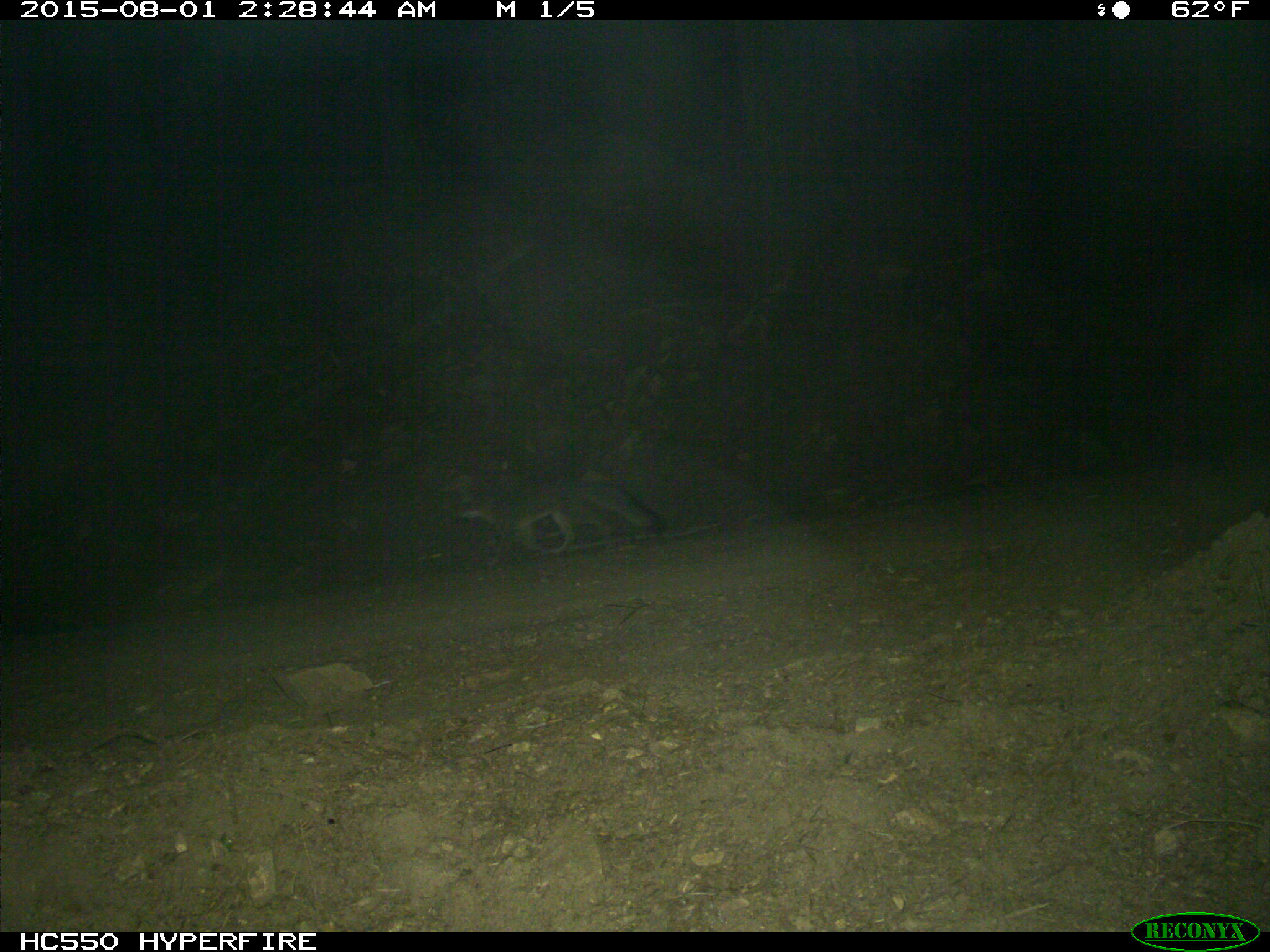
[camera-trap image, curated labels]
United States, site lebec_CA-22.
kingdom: Animalia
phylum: Chordata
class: Mammalia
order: Carnivora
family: Canidae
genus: Urocyon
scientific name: Urocyon cinereoargenteus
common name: gray fox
Urocyon cinereoargenteus (gray fox).